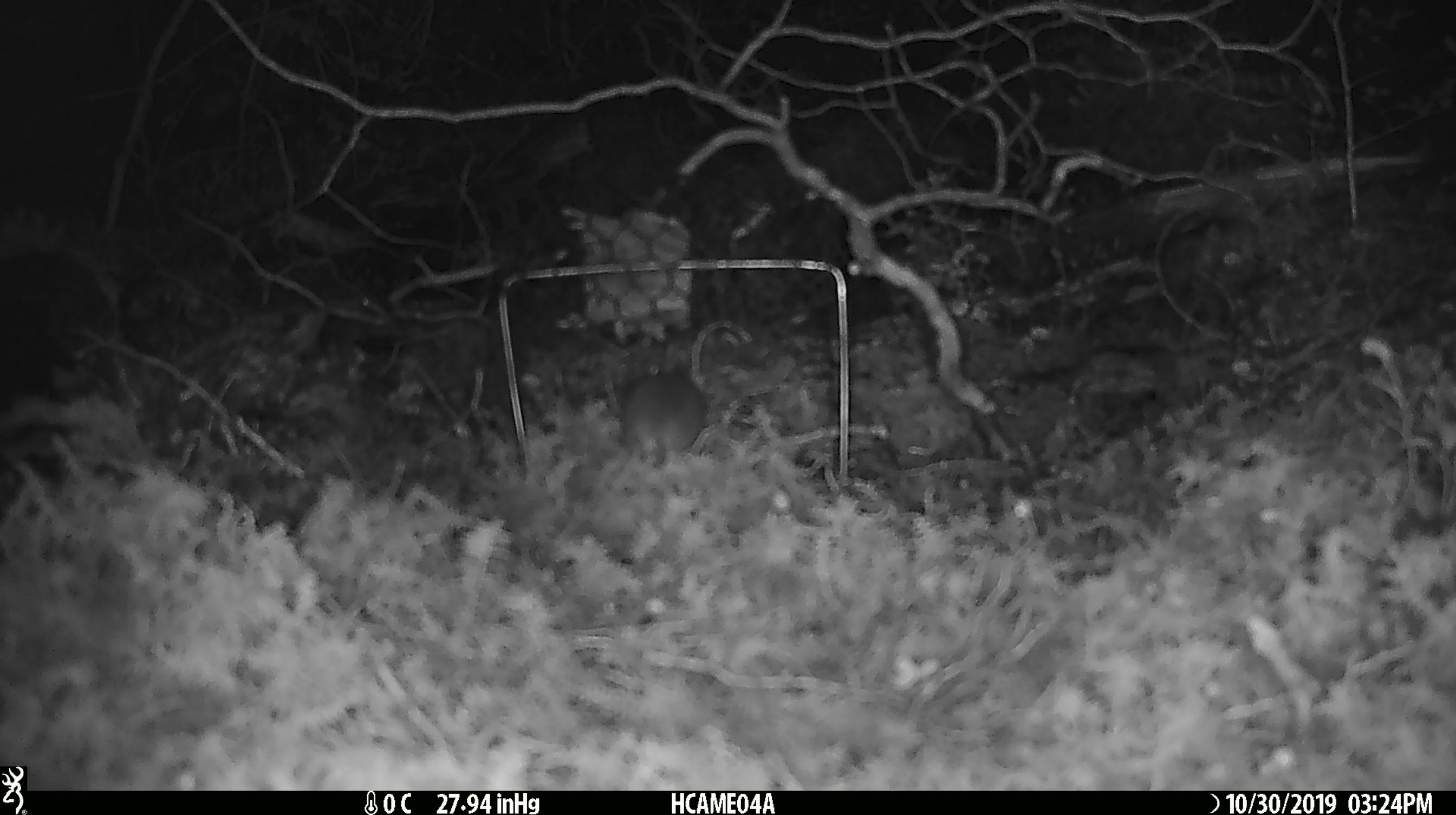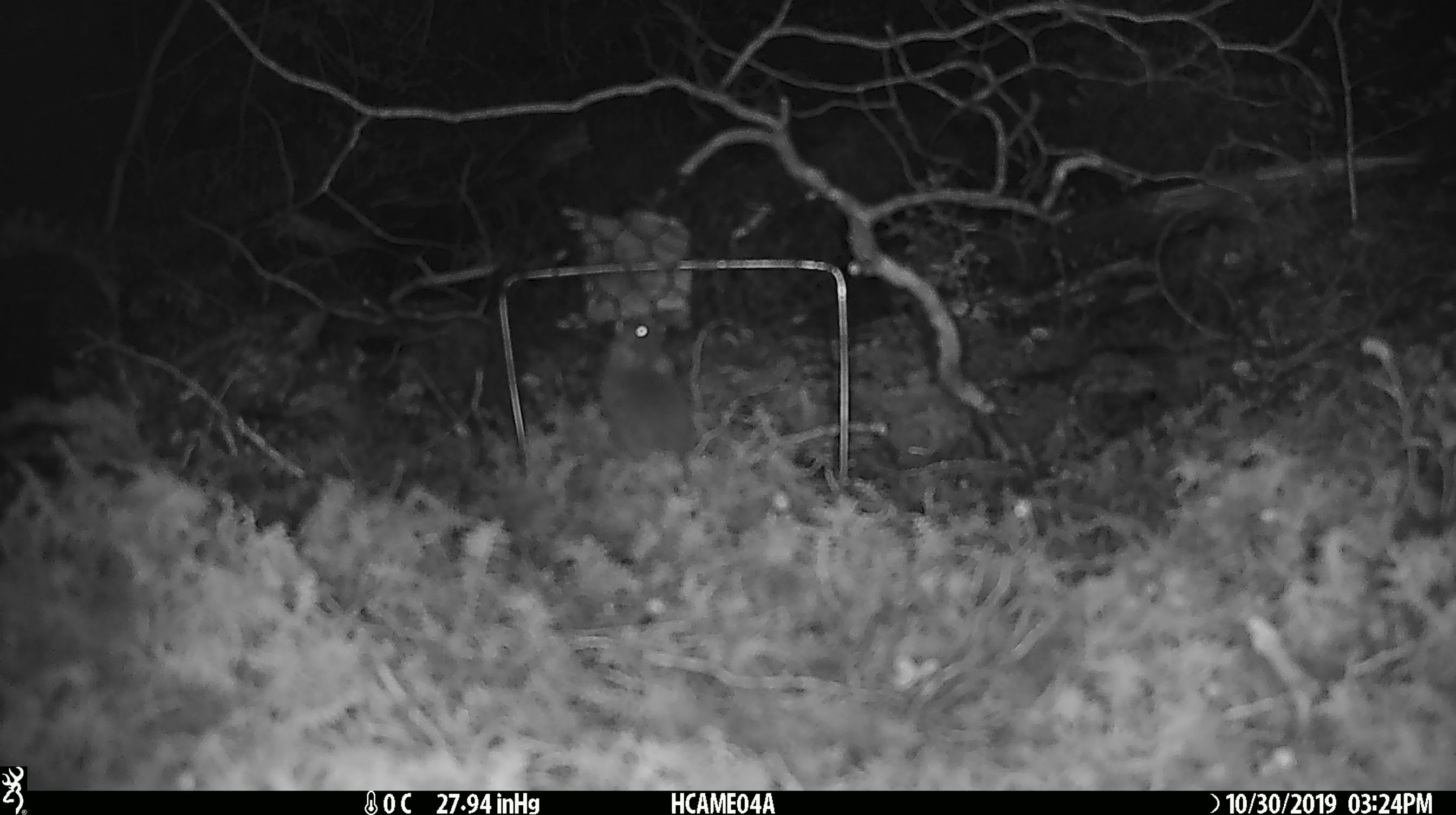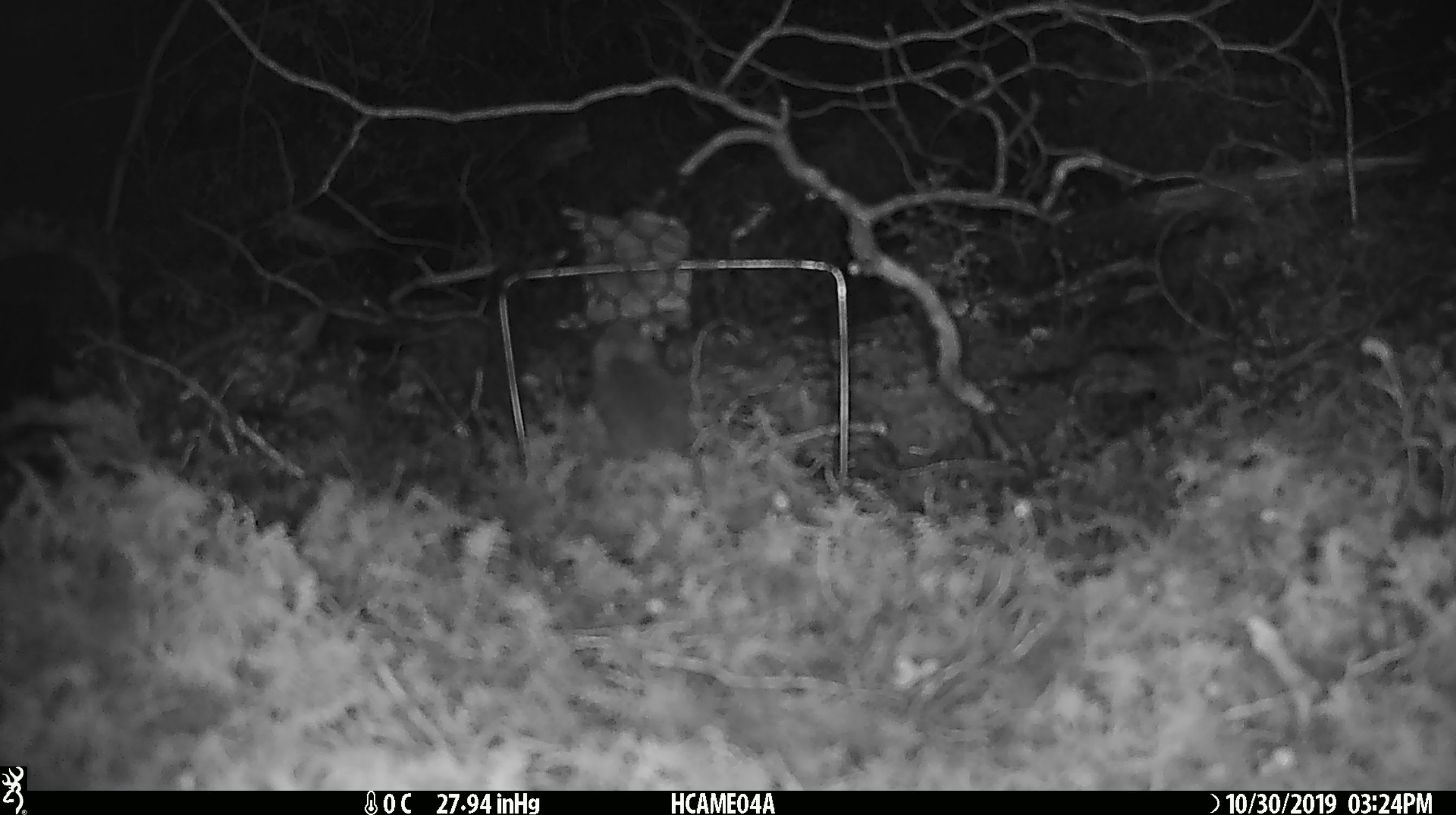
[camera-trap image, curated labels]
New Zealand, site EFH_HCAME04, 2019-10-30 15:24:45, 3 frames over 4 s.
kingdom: Animalia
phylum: Chordata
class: Mammalia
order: Rodentia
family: Muridae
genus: Mus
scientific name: Mus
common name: mouse